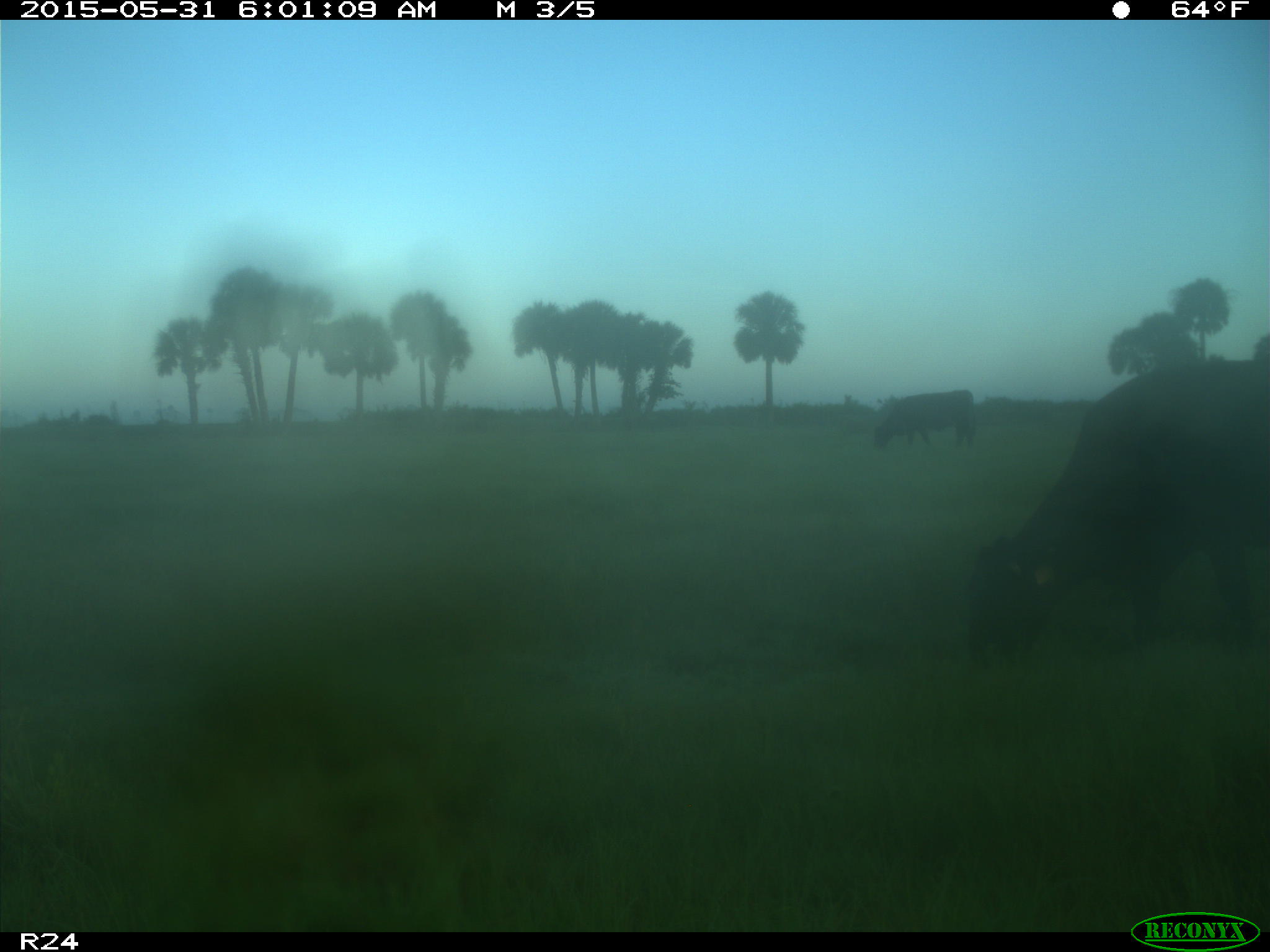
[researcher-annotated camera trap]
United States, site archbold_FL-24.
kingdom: Animalia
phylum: Chordata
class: Mammalia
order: Artiodactyla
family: Bovidae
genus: Bos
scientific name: Bos taurus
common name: domestic cow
Bos taurus (domestic cow).